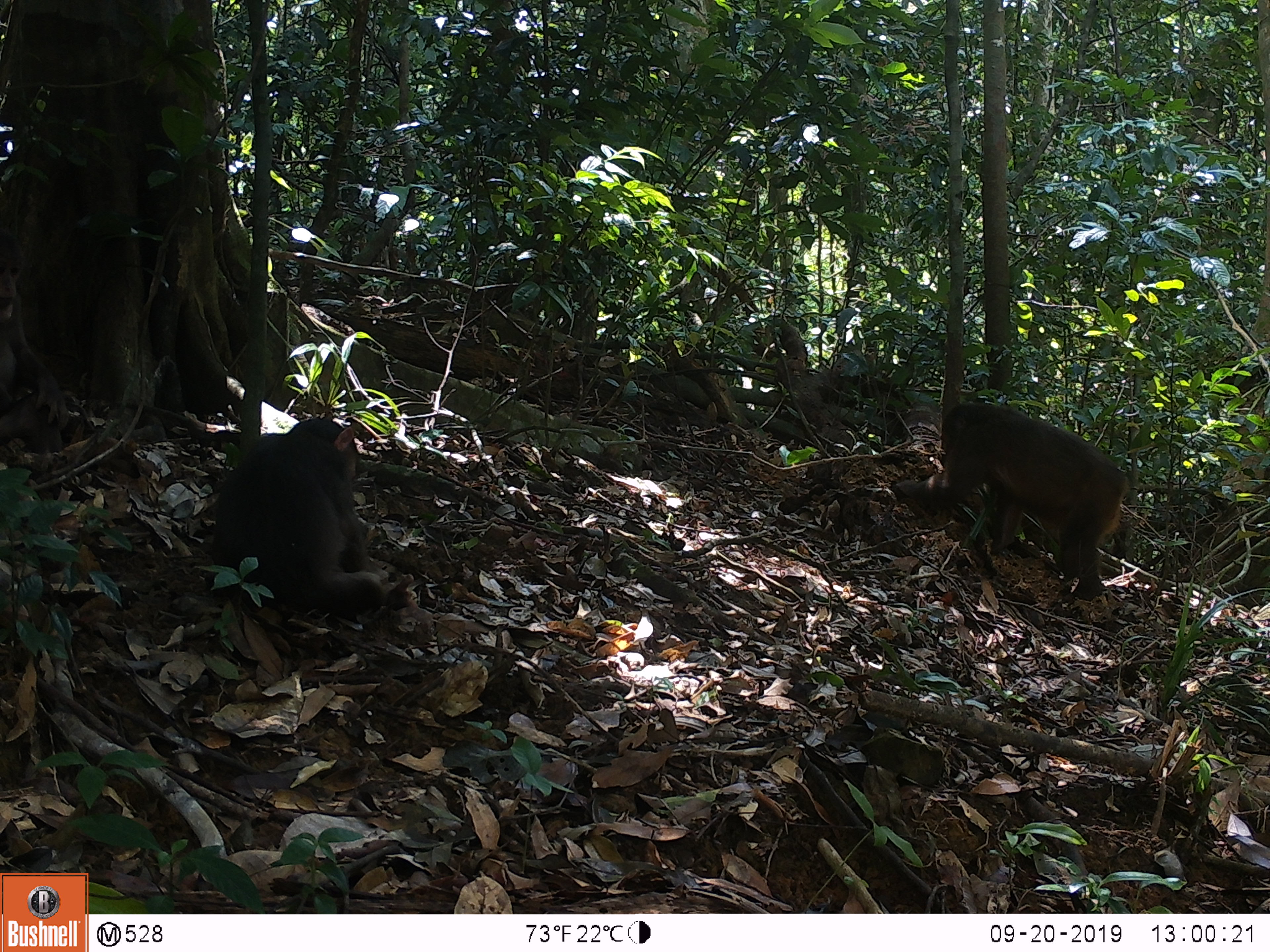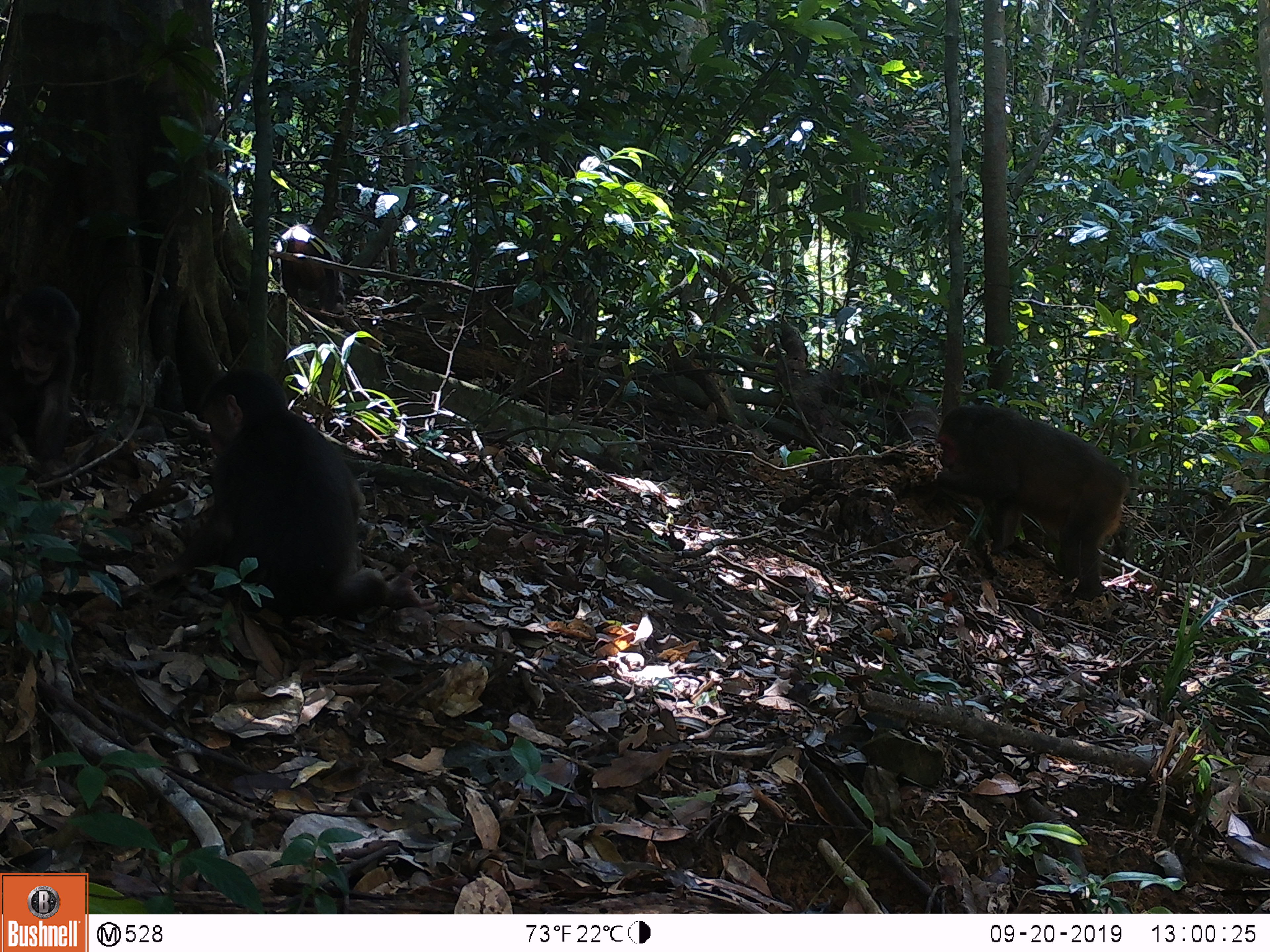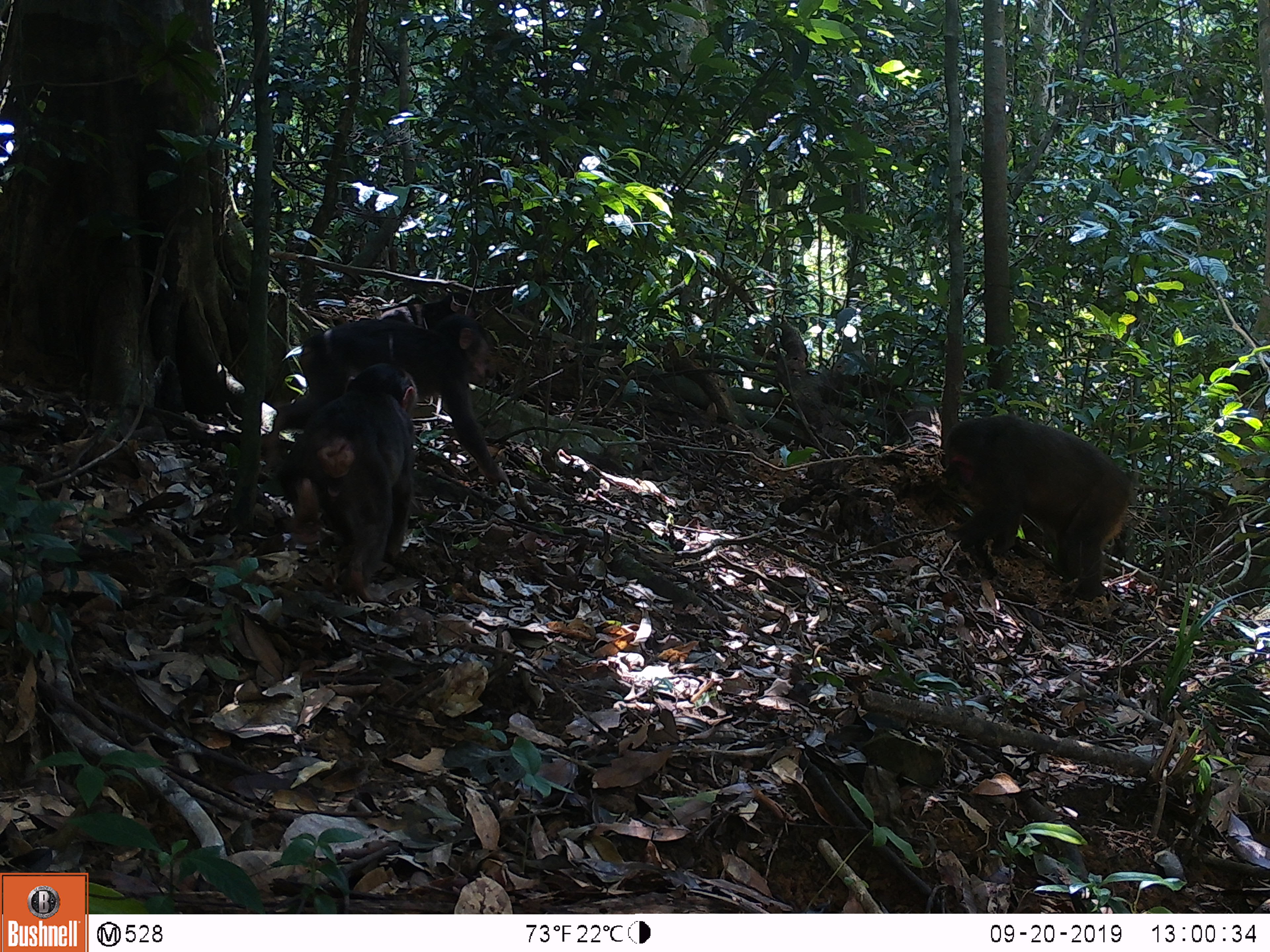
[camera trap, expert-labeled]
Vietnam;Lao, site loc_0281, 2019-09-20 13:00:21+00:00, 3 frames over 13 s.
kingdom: Animalia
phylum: Chordata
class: Mammalia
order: Primates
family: Cercopithecidae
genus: Macaca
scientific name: Macaca arctoides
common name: stump-tailed macaque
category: stump tailed macaque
Stump tailed macaque (stump-tailed macaque) (Macaca arctoides). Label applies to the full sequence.